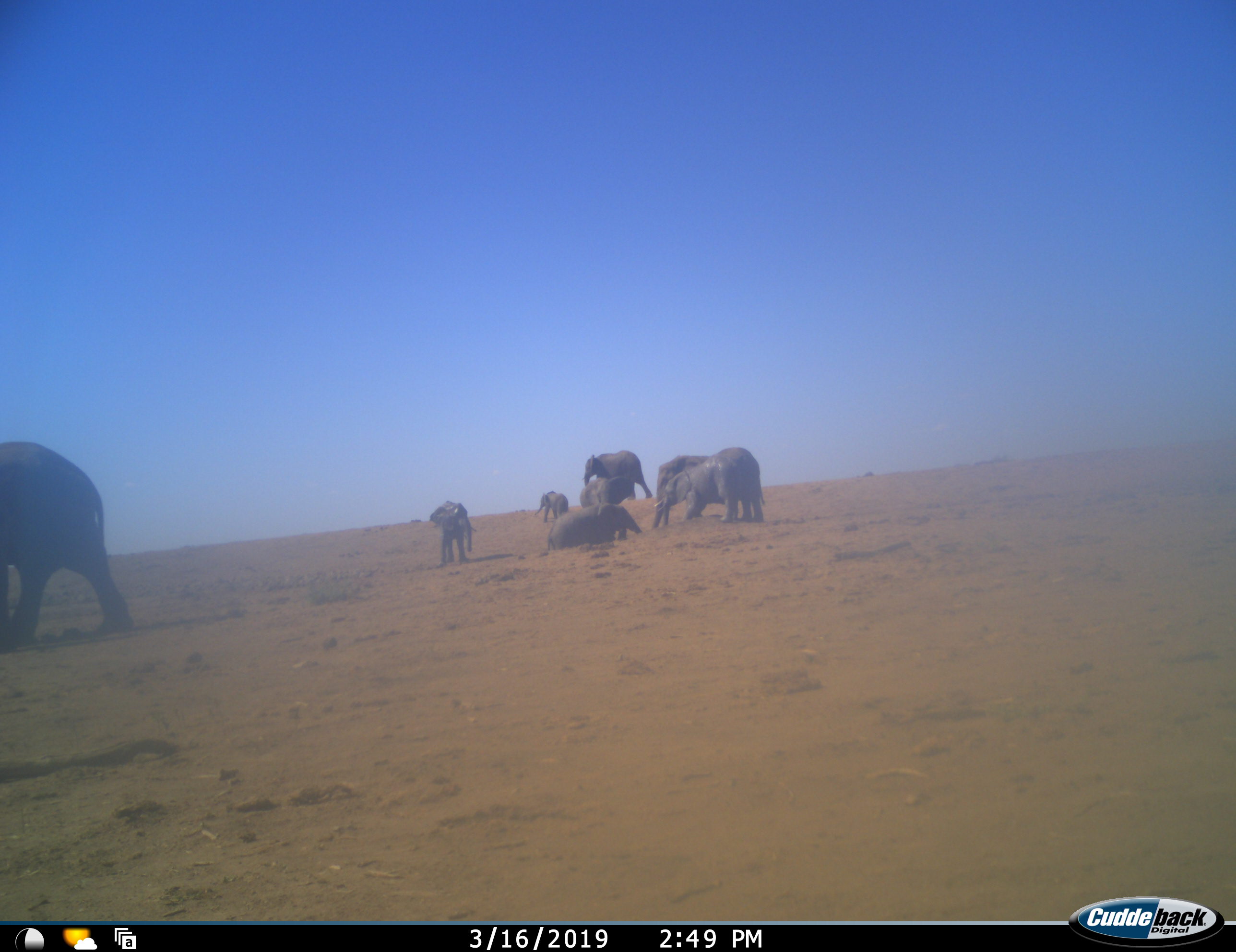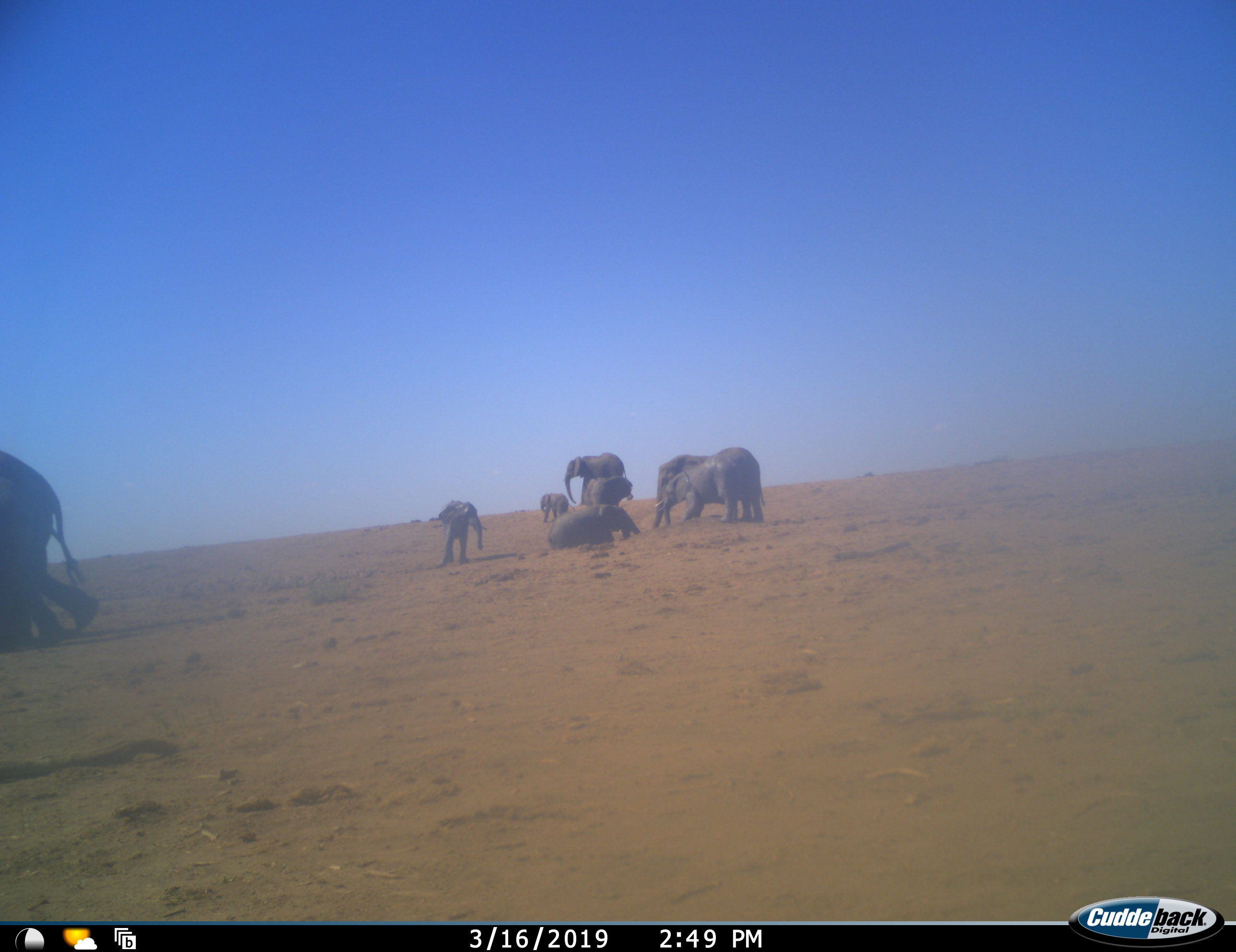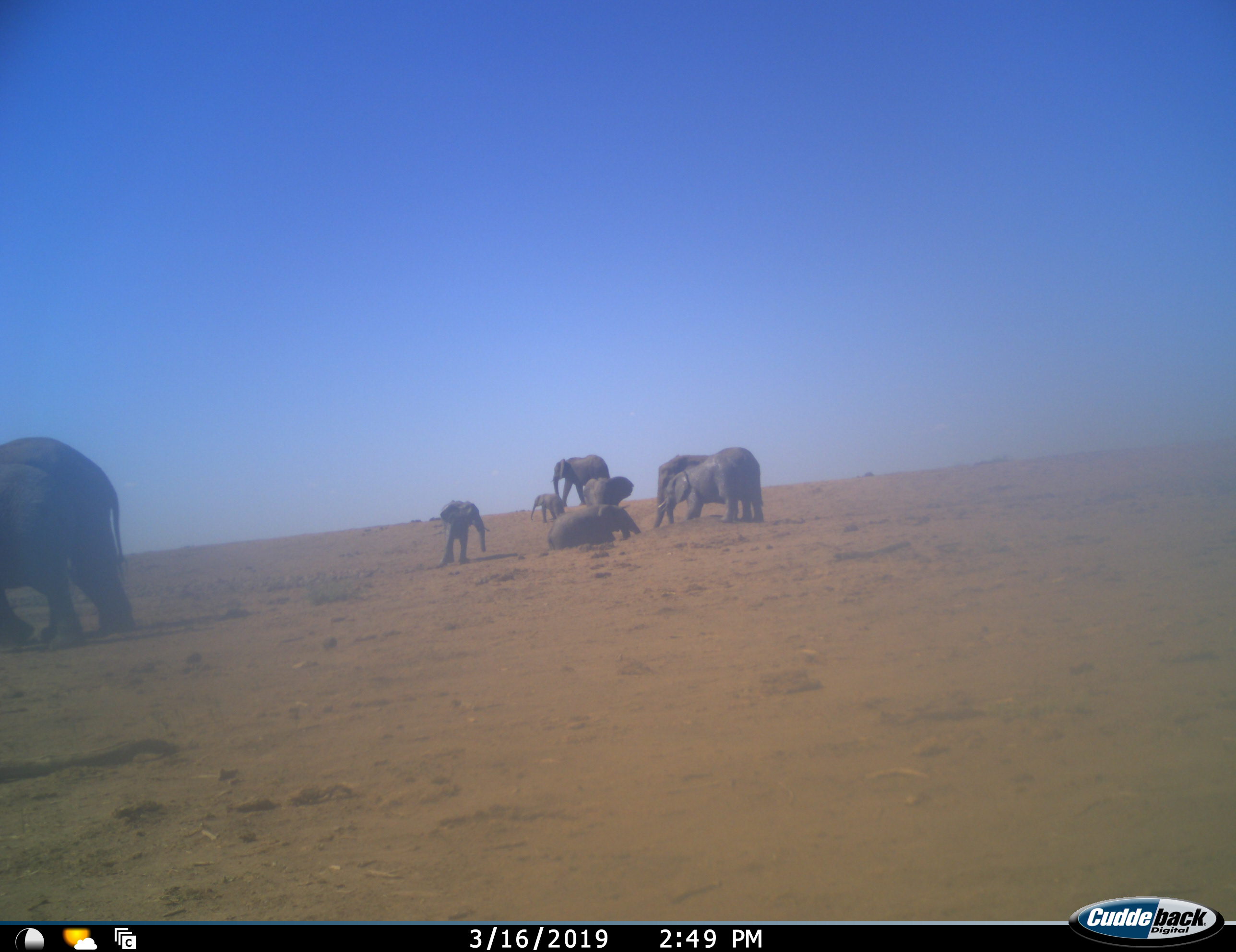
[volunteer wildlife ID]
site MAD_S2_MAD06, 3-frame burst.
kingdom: Animalia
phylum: Chordata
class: Mammalia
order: Proboscidea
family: Elephantidae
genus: Loxodonta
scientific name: Loxodonta africana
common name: african bush elephant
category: elephant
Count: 8.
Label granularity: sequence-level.